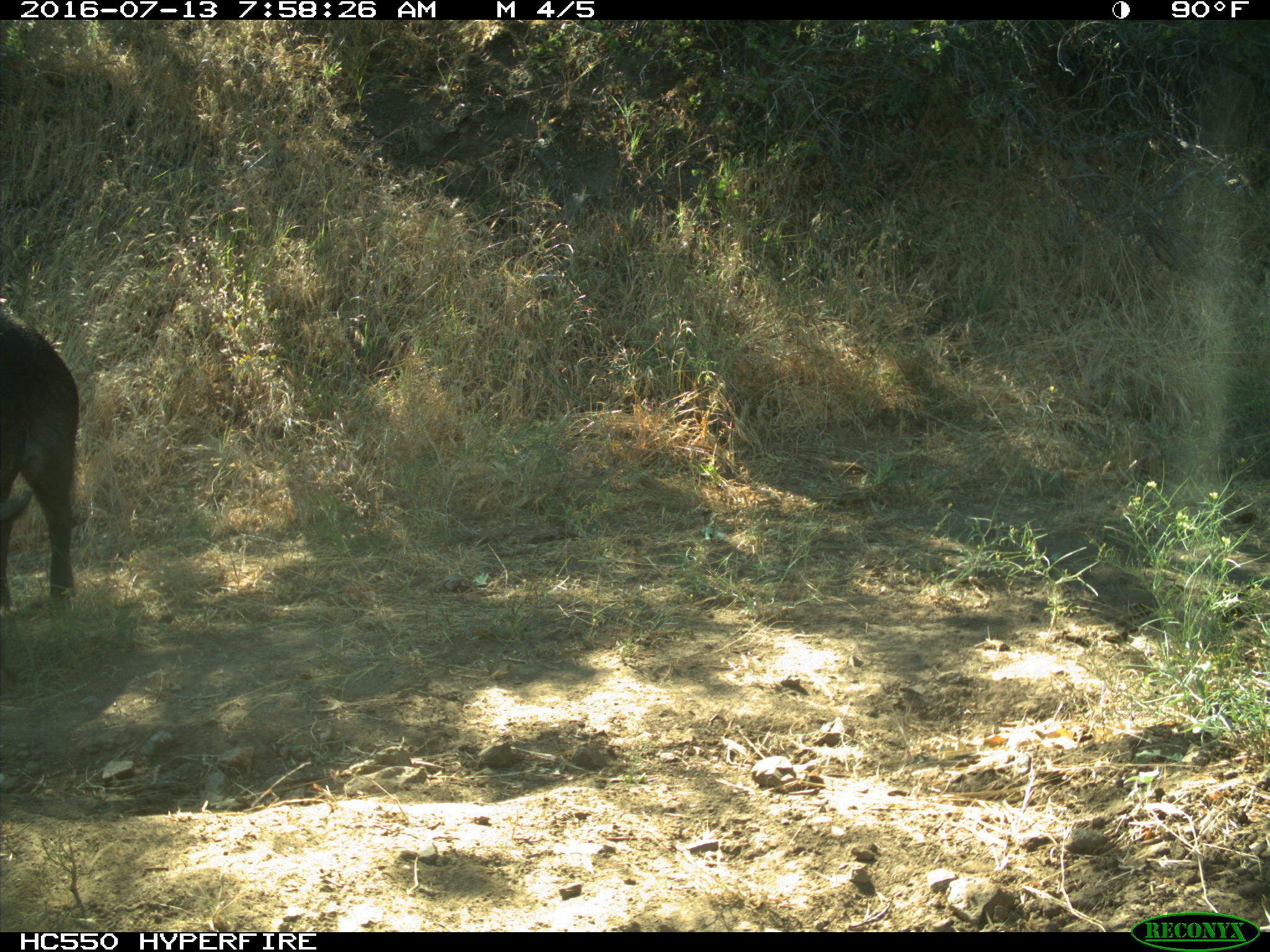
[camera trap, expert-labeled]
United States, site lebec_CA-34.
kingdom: Animalia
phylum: Chordata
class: Mammalia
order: Artiodactyla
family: Suidae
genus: Sus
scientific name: Sus scrofa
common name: wild boar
Sus scrofa (wild boar).